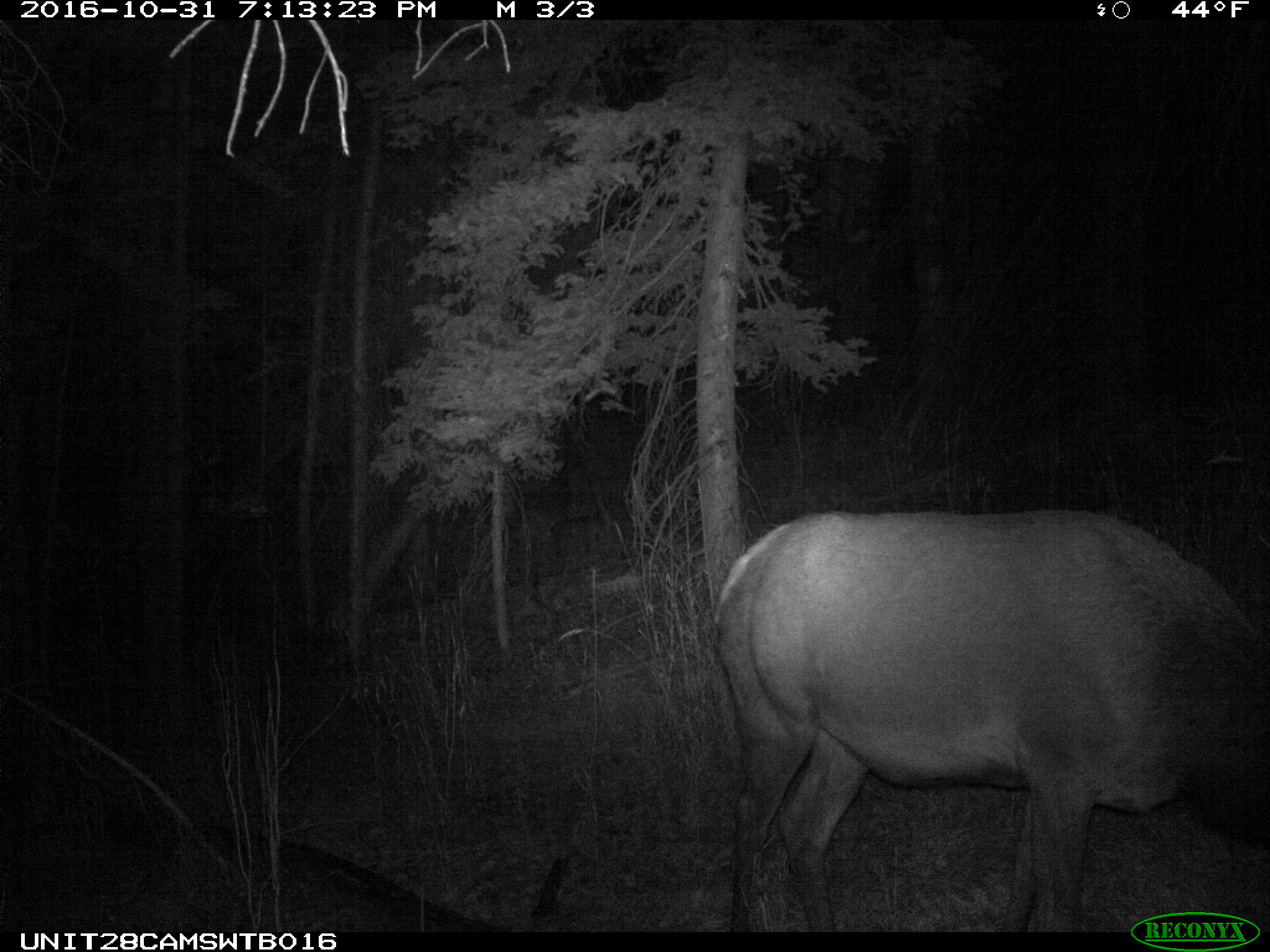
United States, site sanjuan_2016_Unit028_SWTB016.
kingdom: Animalia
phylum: Chordata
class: Mammalia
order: Artiodactyla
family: Cervidae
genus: Cervus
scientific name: Cervus elaphus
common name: red deer